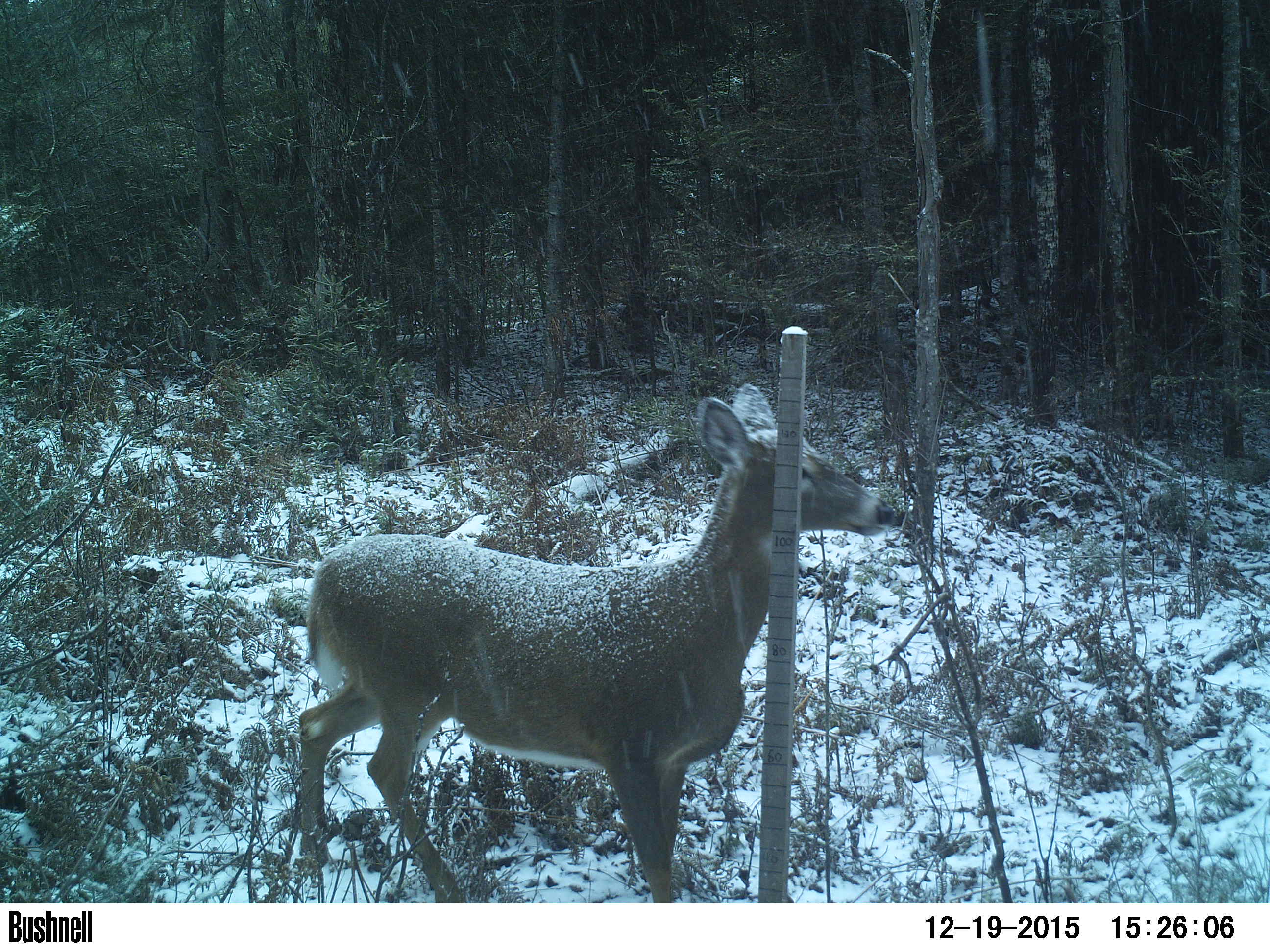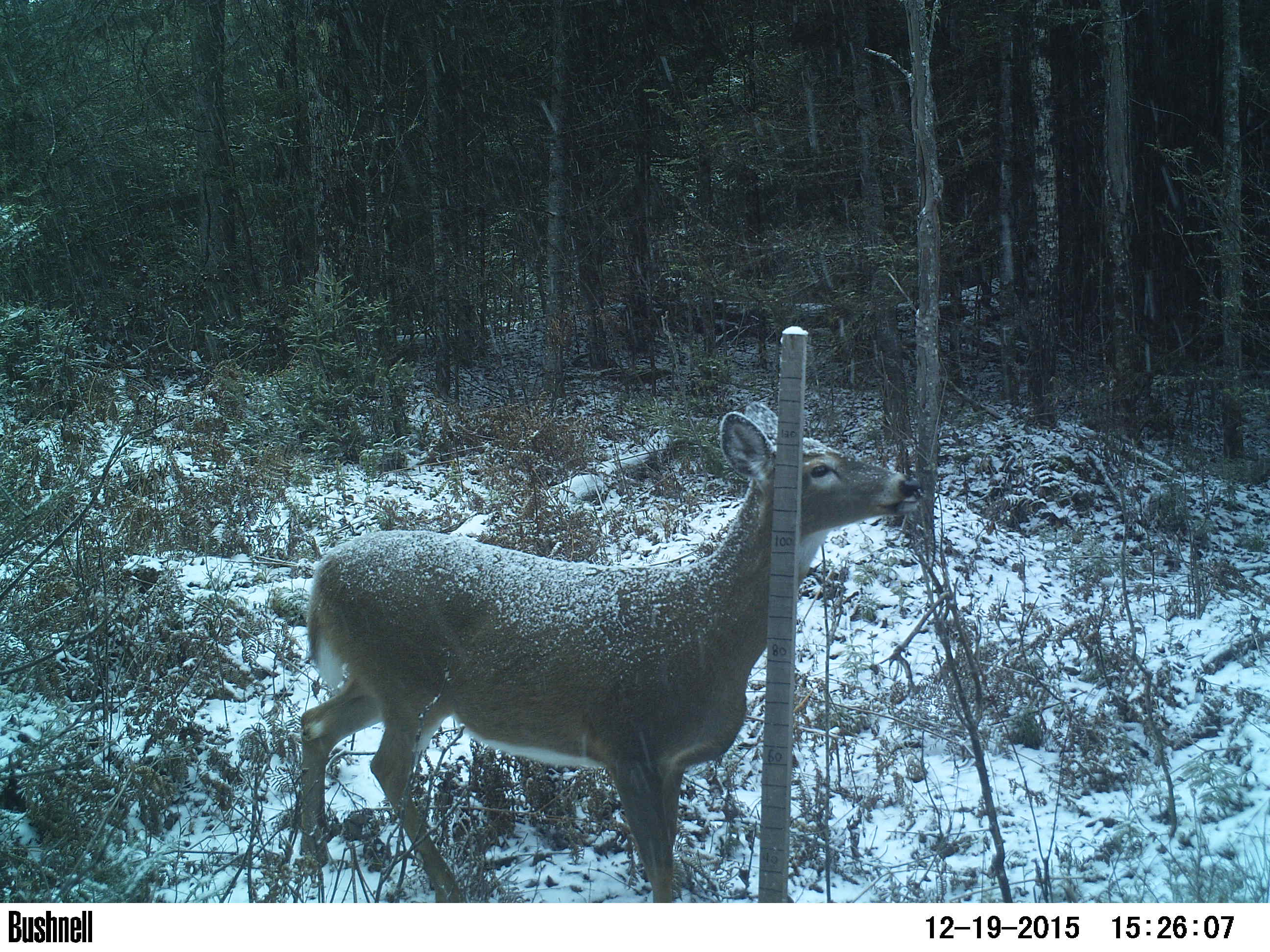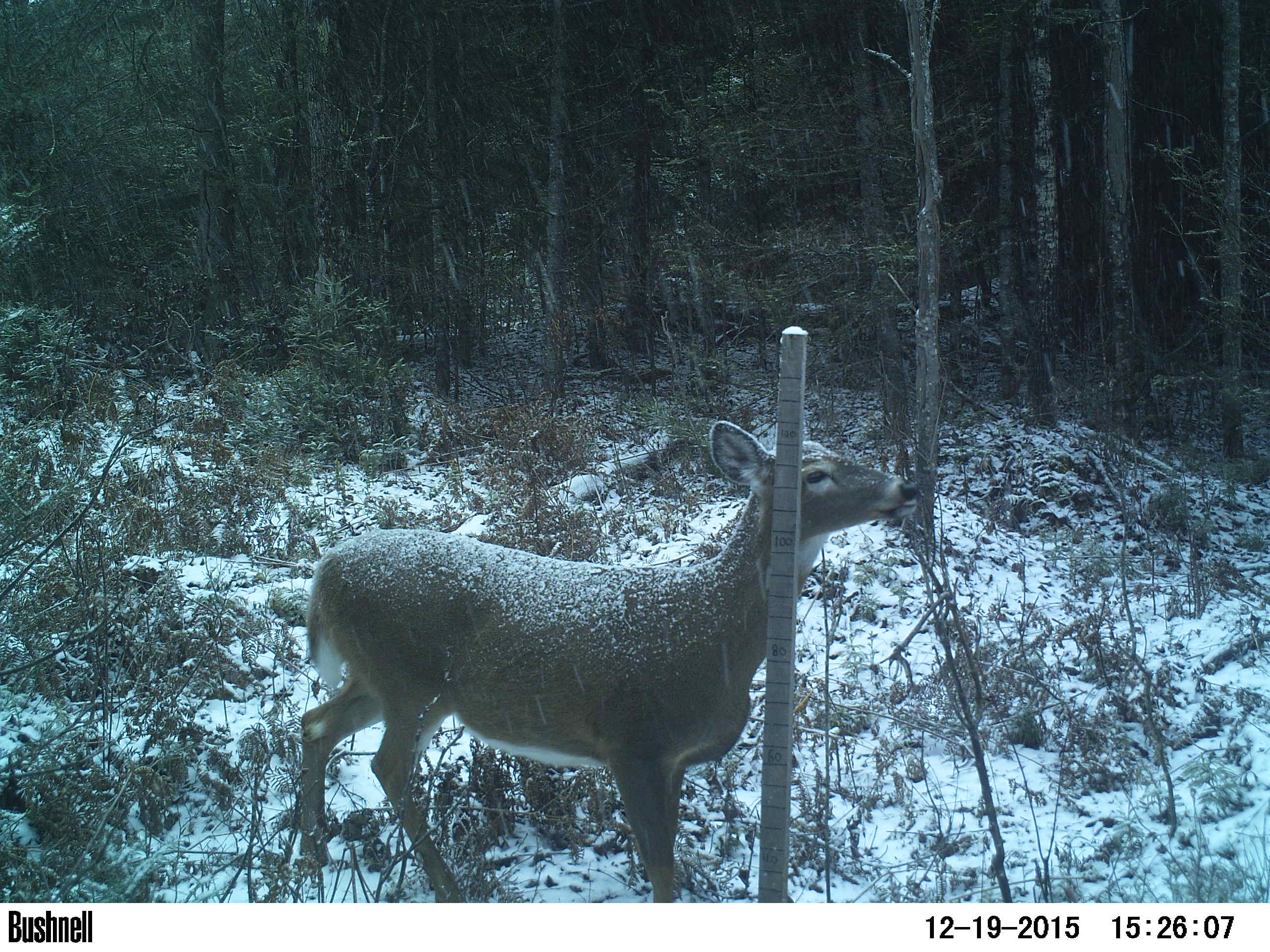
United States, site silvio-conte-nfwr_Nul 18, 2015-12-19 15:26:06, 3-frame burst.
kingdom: Animalia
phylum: Chordata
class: Mammalia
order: Artiodactyla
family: Cervidae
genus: Odocoileus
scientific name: Odocoileus virginianus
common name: white-tailed deer